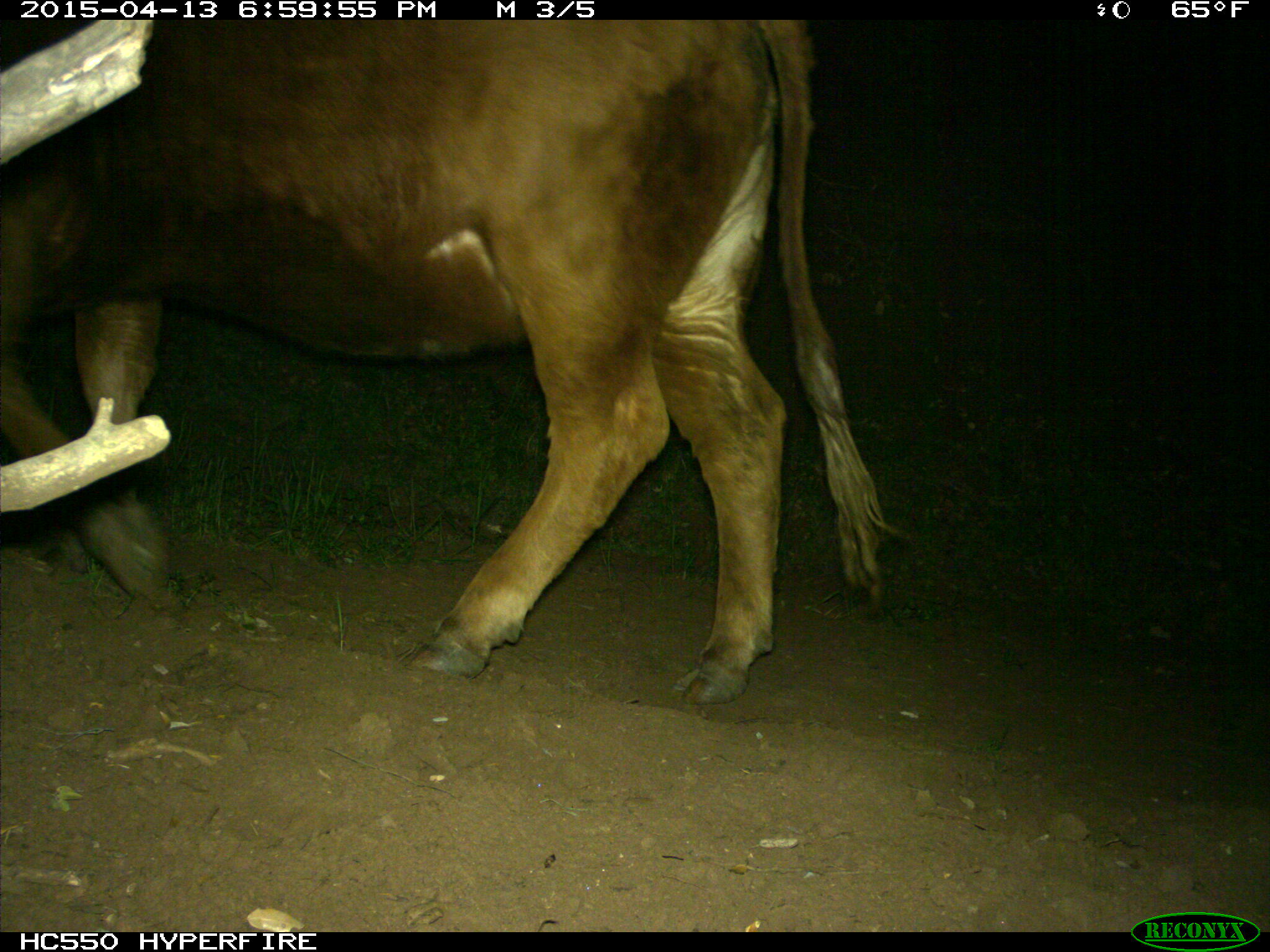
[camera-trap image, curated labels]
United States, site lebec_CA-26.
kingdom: Animalia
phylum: Chordata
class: Mammalia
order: Artiodactyla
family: Bovidae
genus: Bos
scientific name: Bos taurus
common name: domestic cow